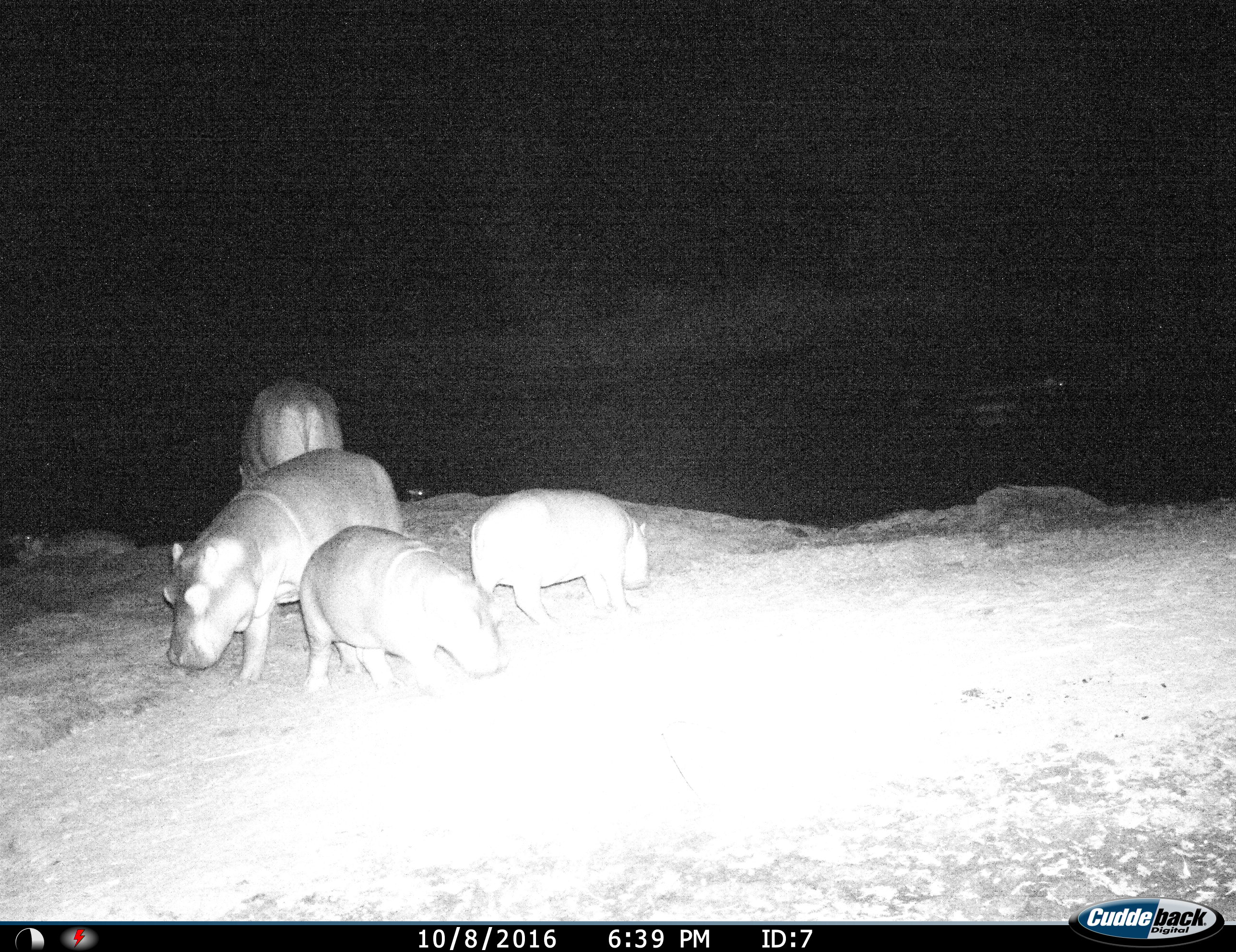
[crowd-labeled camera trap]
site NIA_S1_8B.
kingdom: Animalia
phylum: Chordata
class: Mammalia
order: Artiodactyla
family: Hippopotamidae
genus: Hippopotamus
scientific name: Hippopotamus amphibius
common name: hippopotamus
Hippopotamus (Hippopotamus amphibius), count 4. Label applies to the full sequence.